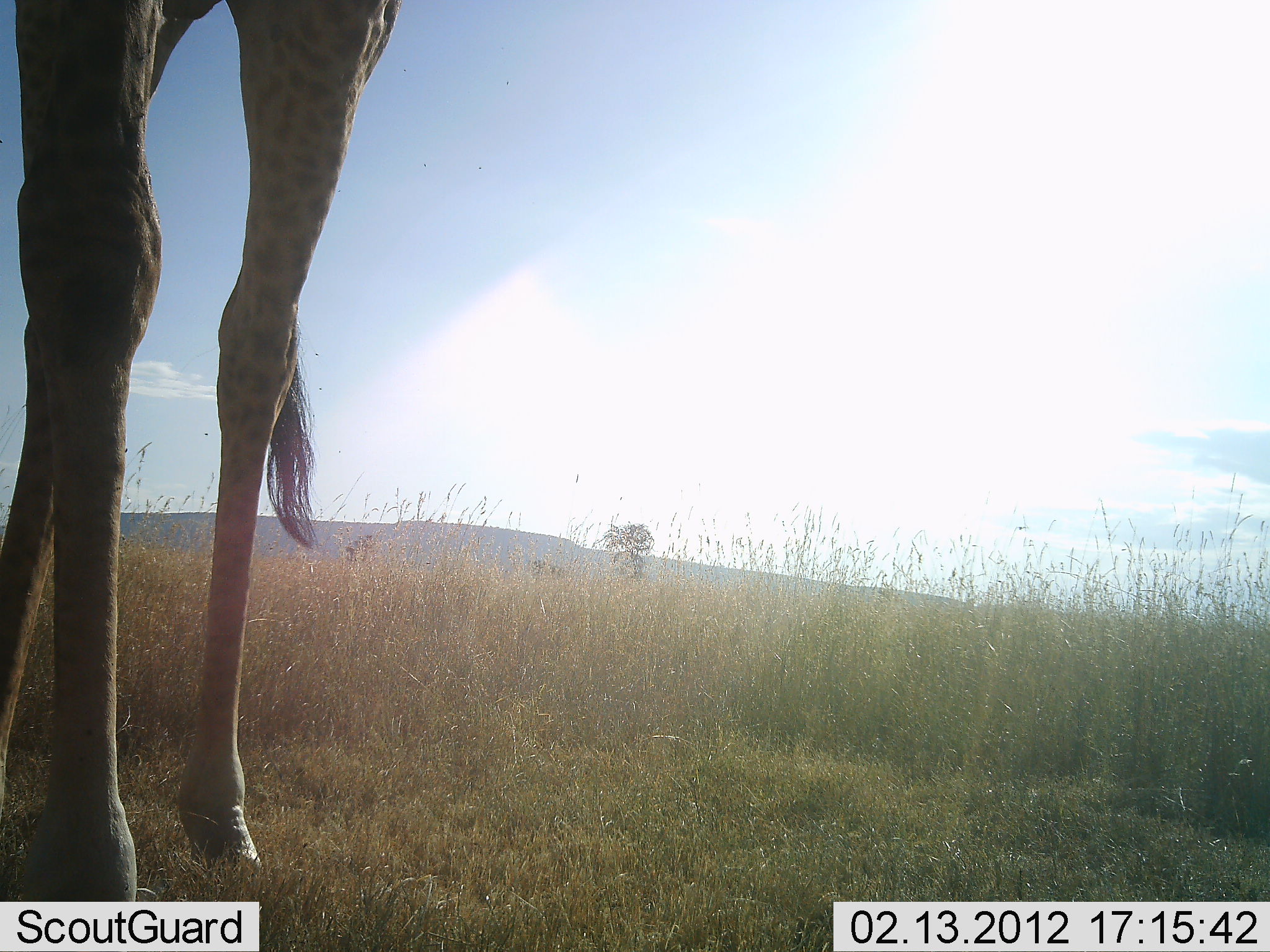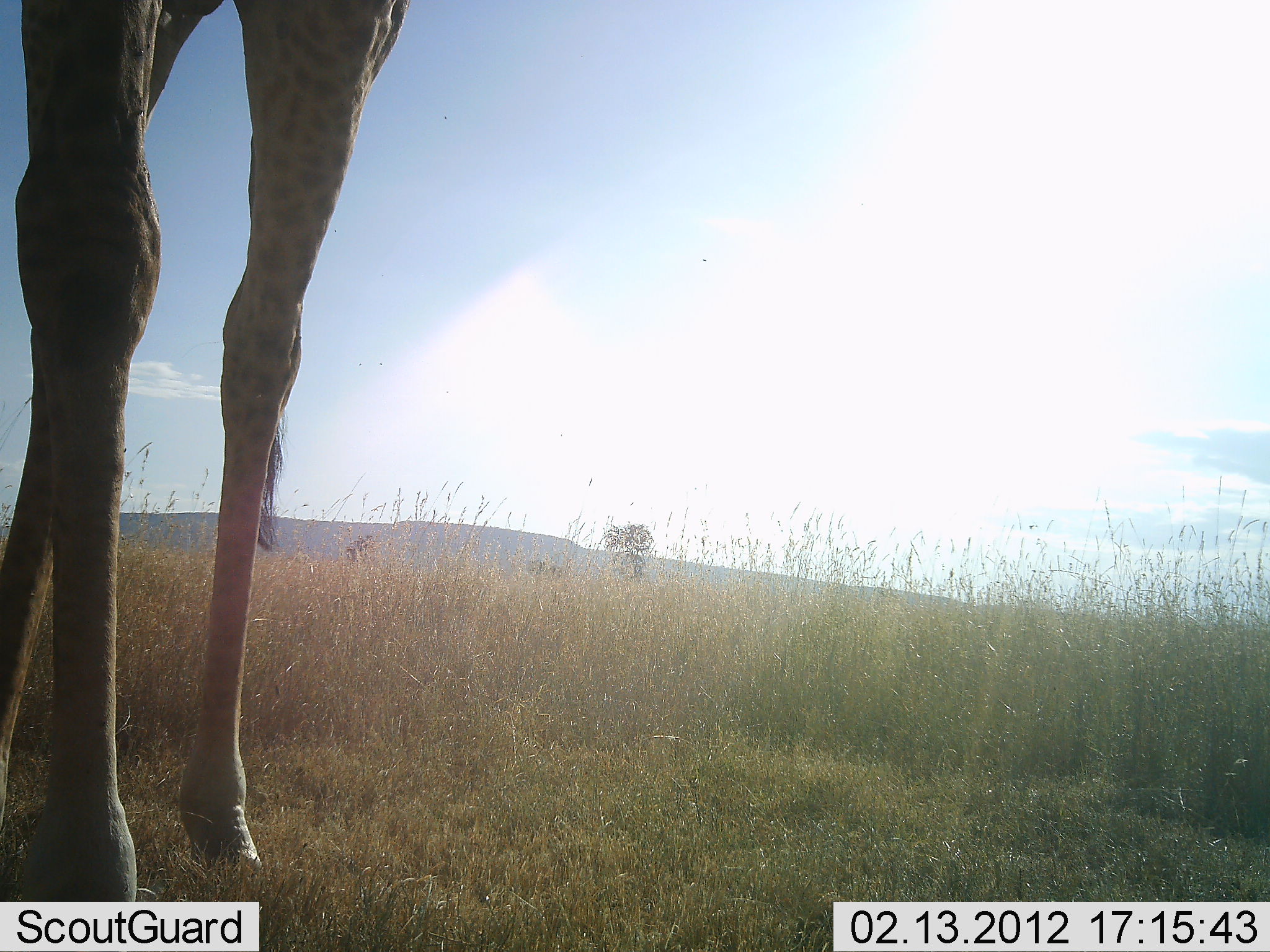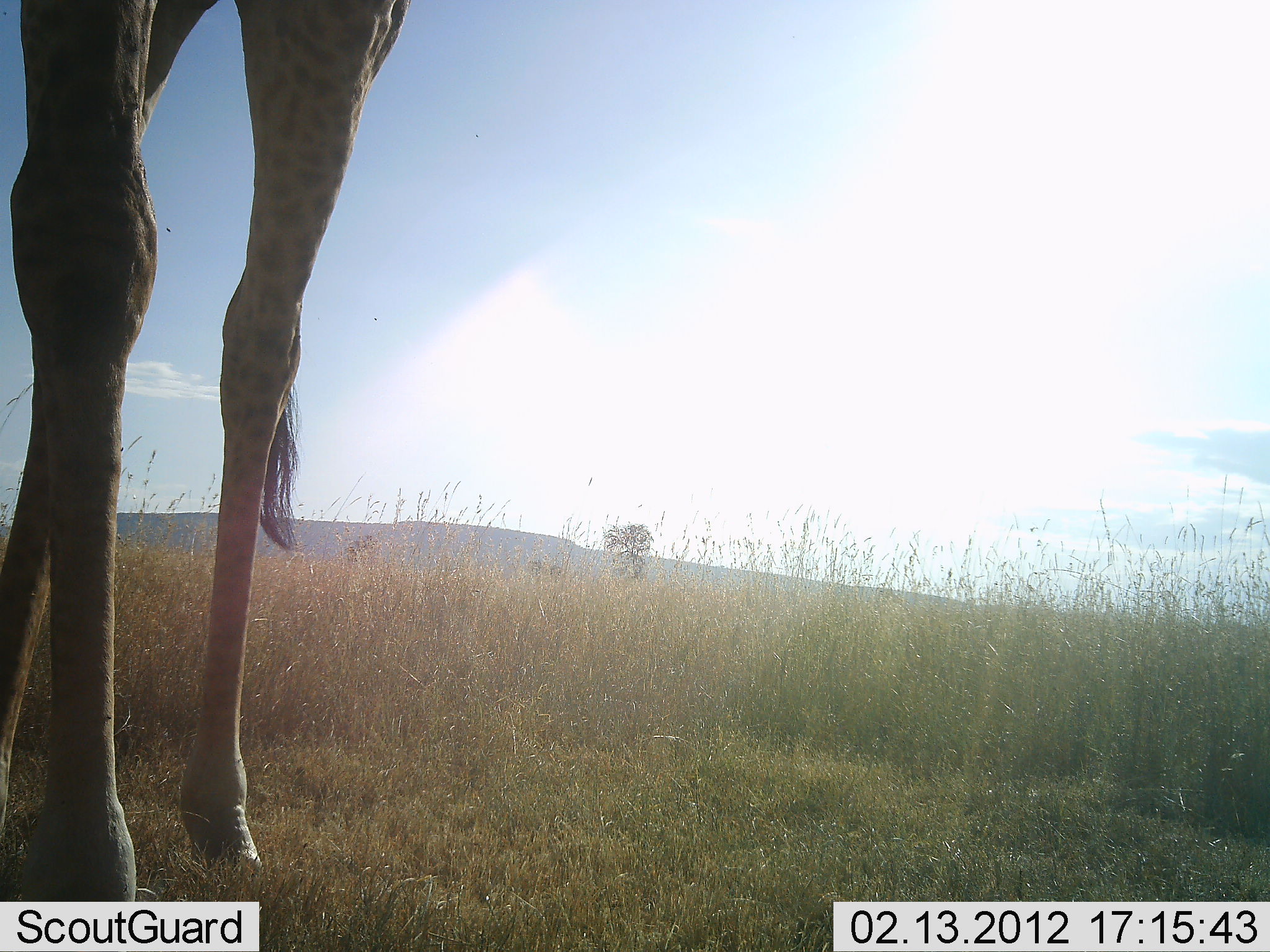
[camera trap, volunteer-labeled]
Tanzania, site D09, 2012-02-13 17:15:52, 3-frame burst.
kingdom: Animalia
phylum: Chordata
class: Mammalia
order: Artiodactyla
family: Giraffidae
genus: Giraffa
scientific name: Giraffa camelopardalis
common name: giraffe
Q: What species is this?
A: Giraffe (Giraffa camelopardalis).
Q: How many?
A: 1.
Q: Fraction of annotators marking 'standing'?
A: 100%.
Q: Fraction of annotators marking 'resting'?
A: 0%.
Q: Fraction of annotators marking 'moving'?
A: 0%.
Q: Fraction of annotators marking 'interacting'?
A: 0%.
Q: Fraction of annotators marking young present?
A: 0%.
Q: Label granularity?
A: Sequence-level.